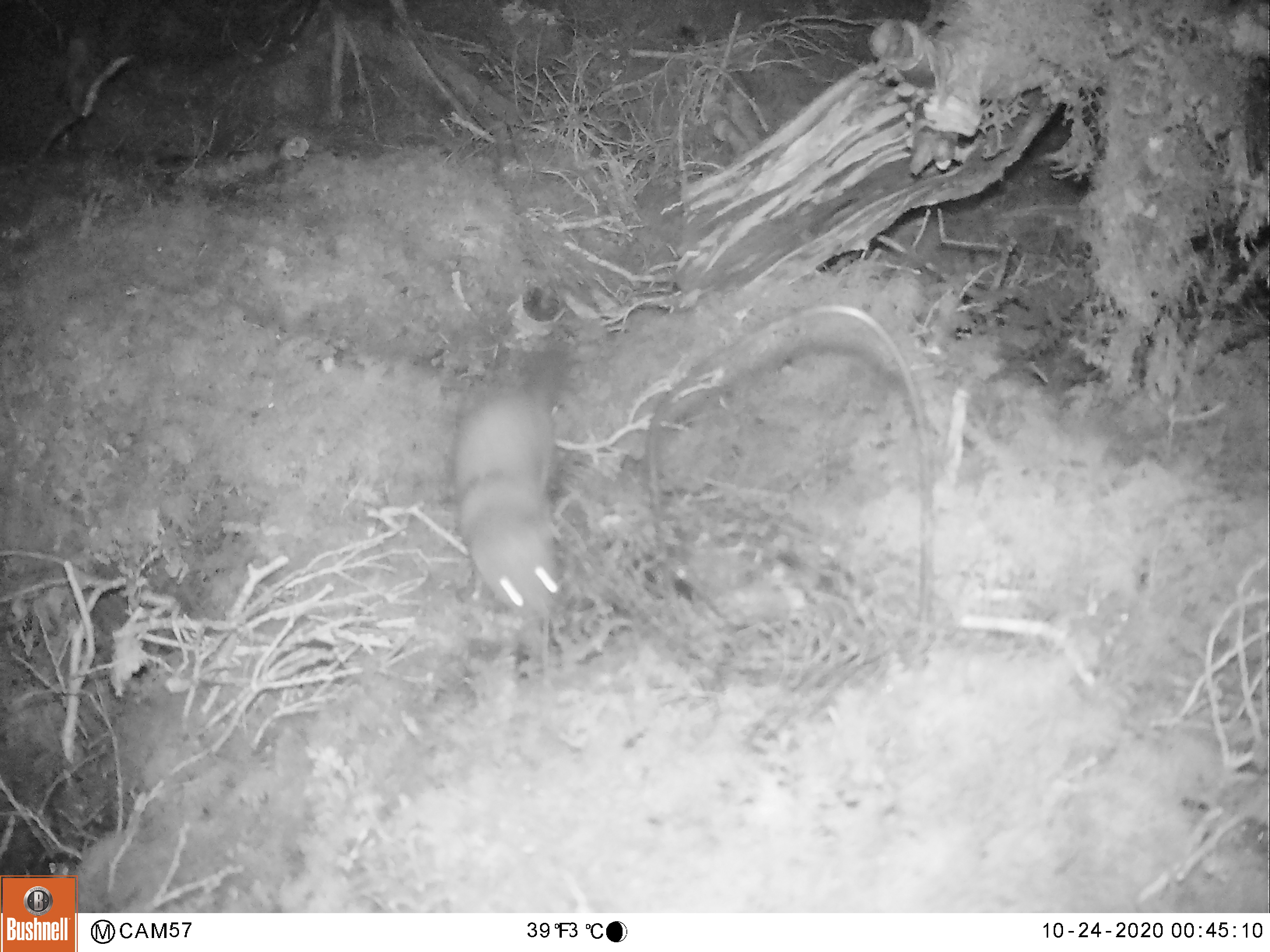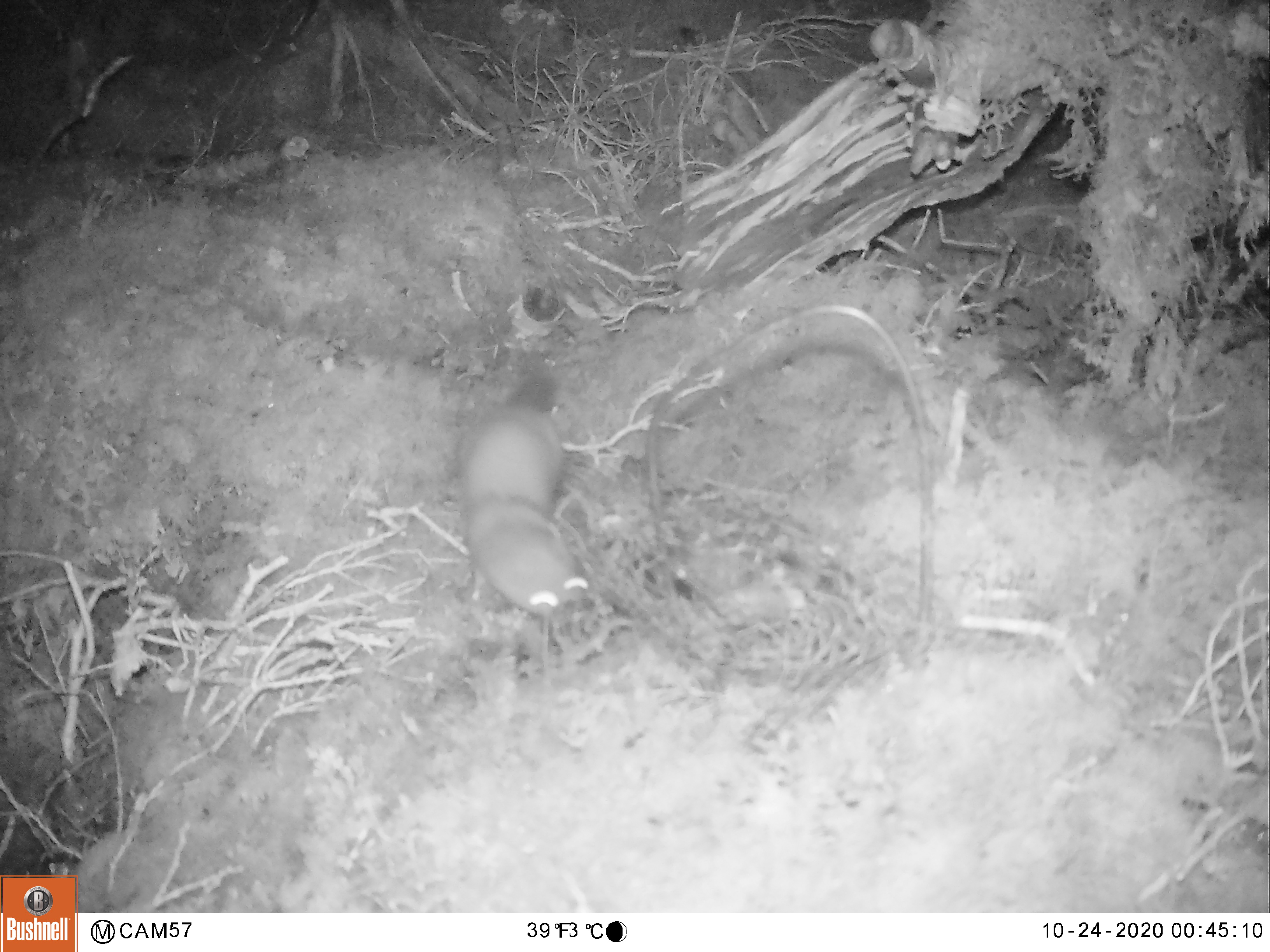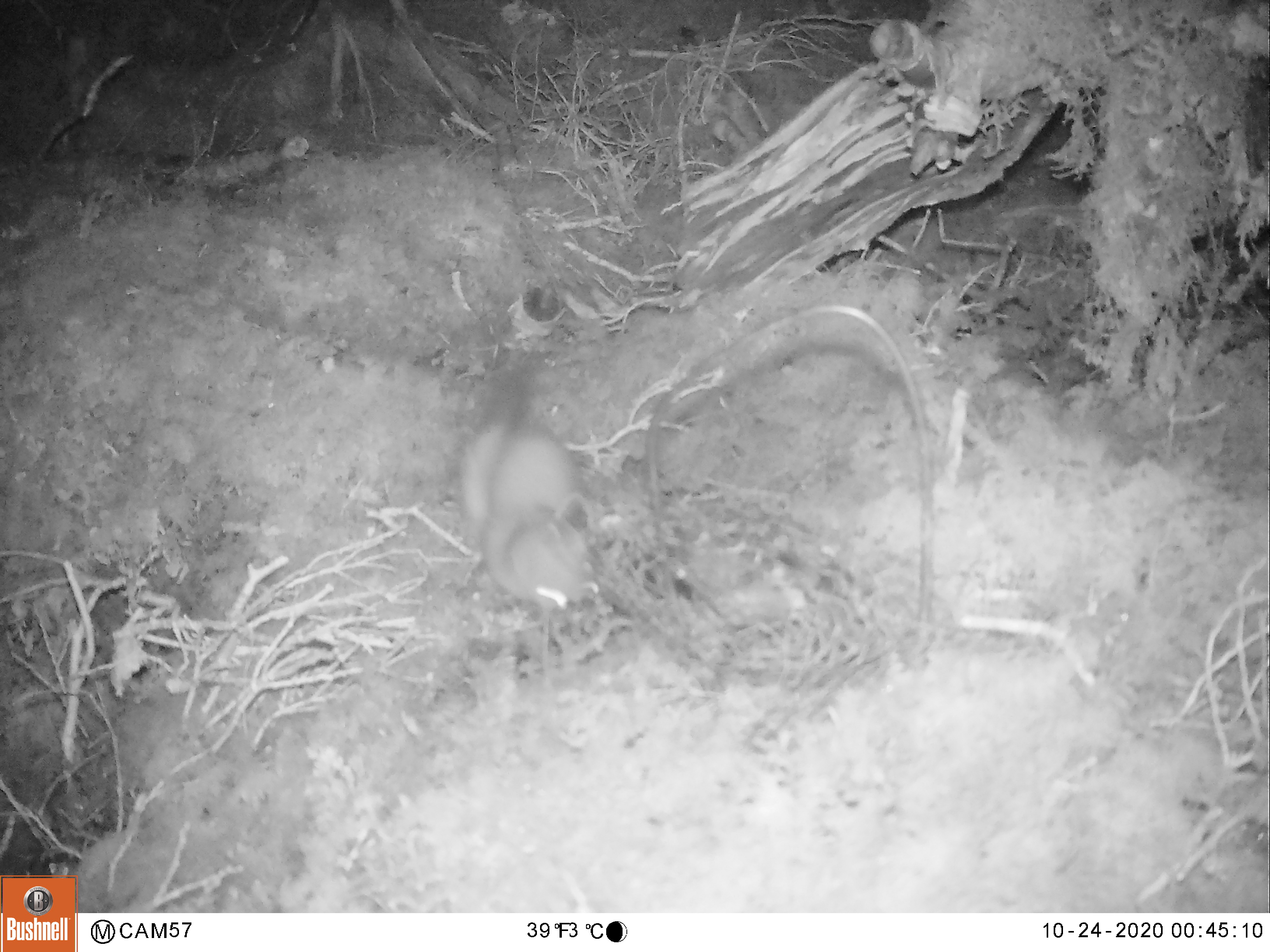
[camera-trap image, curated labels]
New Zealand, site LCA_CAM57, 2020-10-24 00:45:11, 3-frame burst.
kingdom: Animalia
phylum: Chordata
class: Mammalia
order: Carnivora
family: Mustelidae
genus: Mustela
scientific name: Mustela erminea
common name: stoat